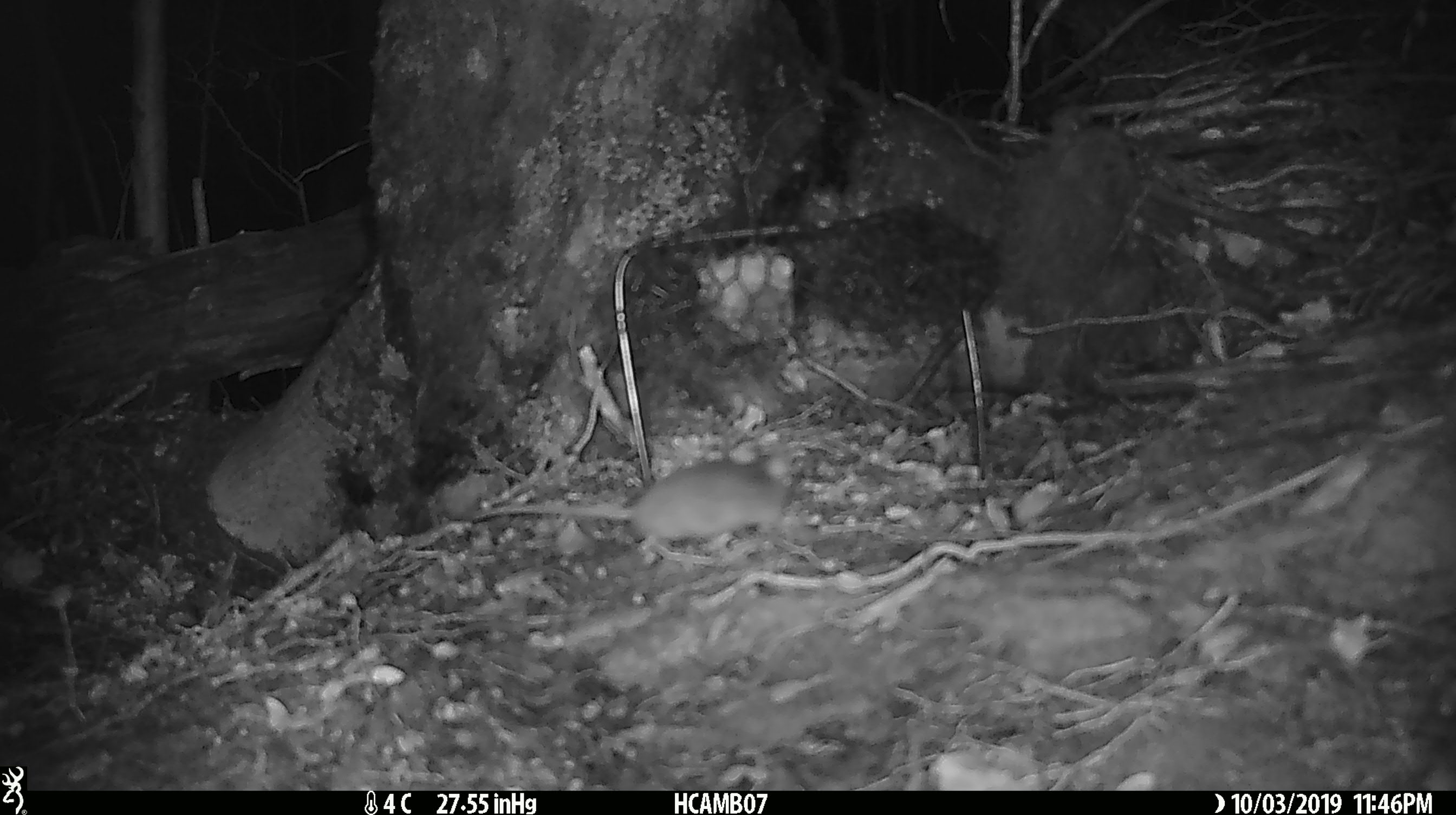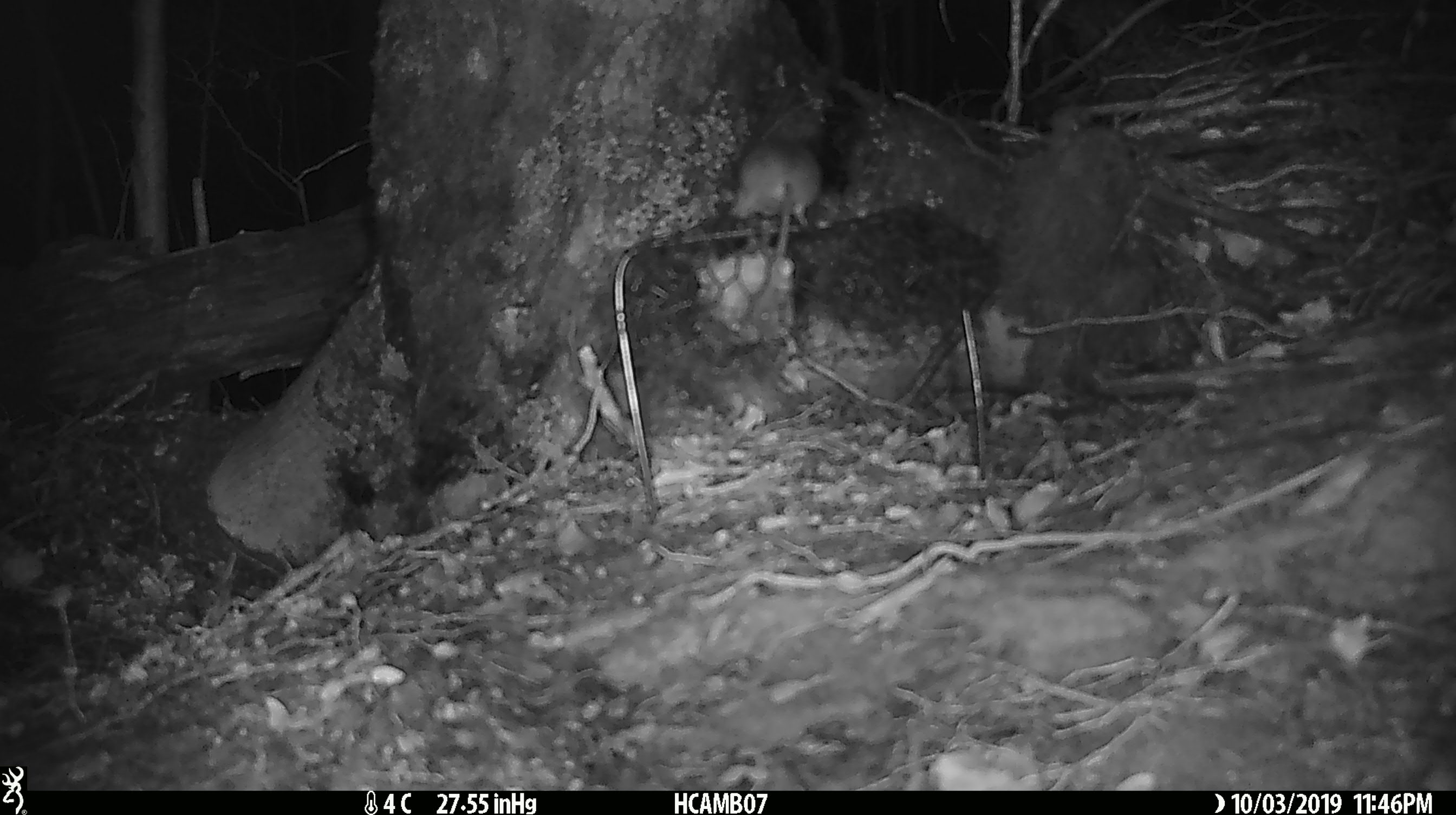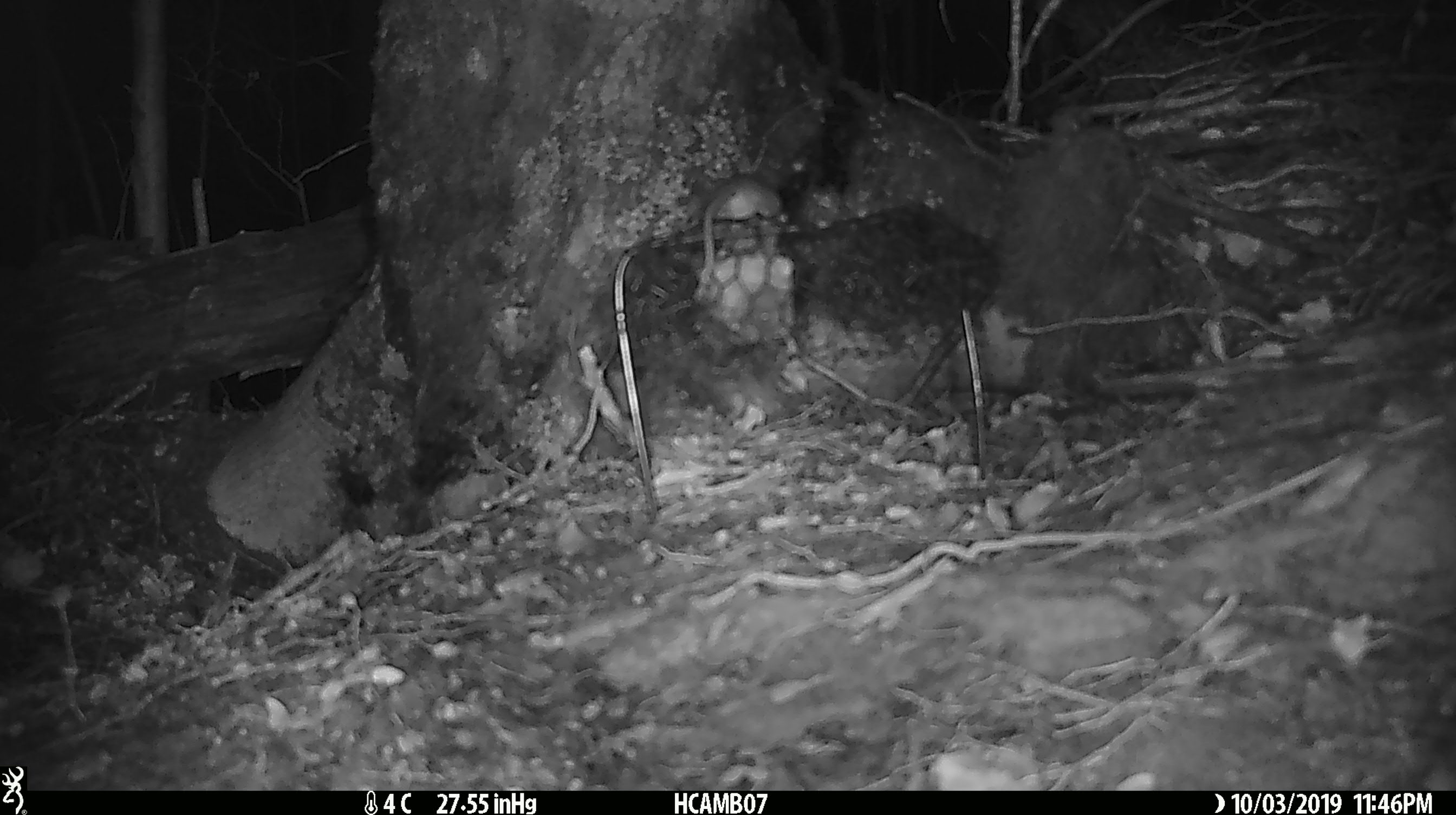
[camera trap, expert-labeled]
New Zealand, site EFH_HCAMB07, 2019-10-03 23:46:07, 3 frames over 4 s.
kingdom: Animalia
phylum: Chordata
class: Mammalia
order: Rodentia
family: Muridae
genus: Mus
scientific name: Mus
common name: mouse